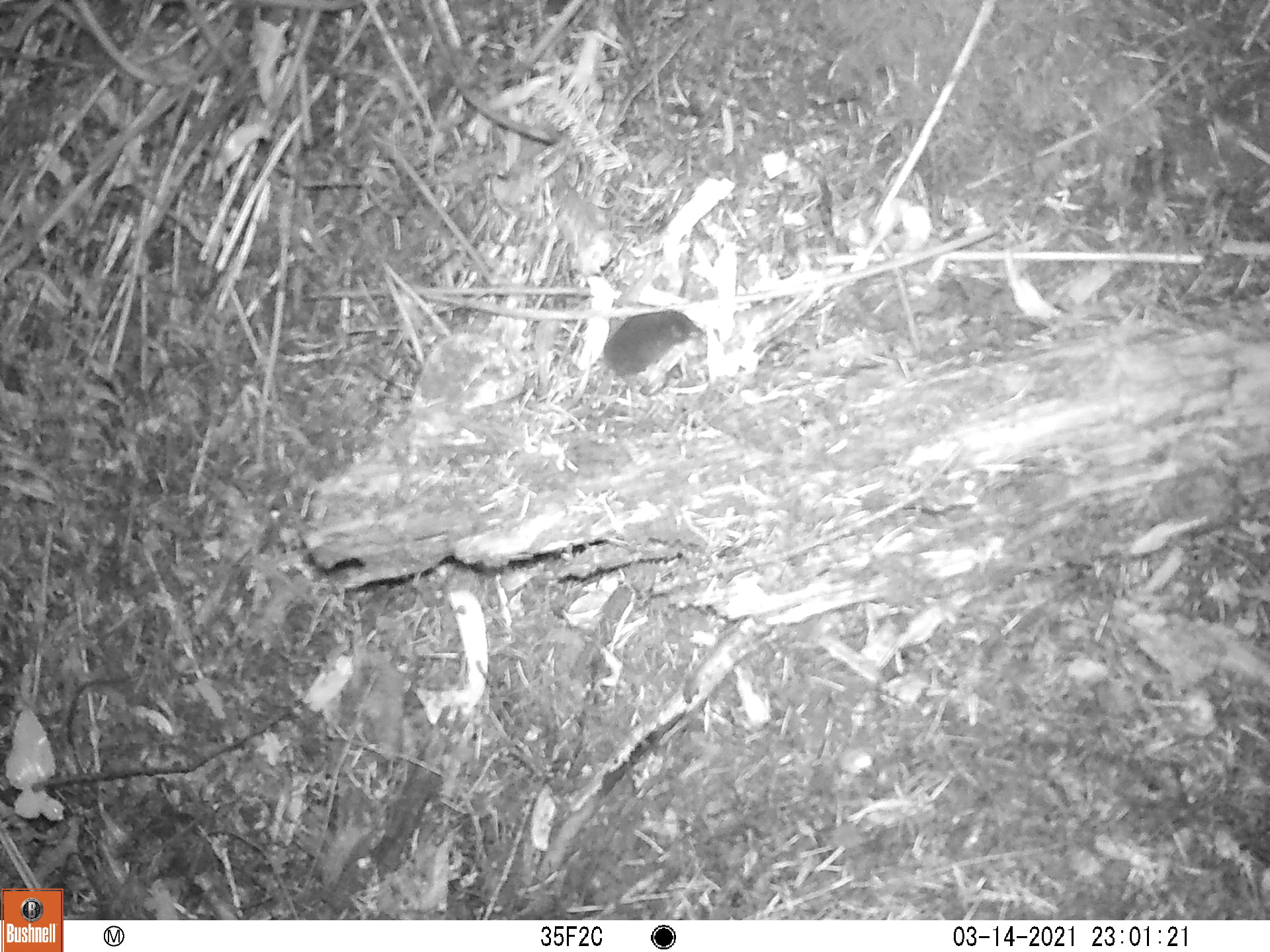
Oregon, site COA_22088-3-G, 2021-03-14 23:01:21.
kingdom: Animalia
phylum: Chordata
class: Mammalia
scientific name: Mammalia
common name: small mammal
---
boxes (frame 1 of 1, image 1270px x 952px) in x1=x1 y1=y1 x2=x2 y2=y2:
small mammal: x1=528 y1=288 x2=730 y2=455